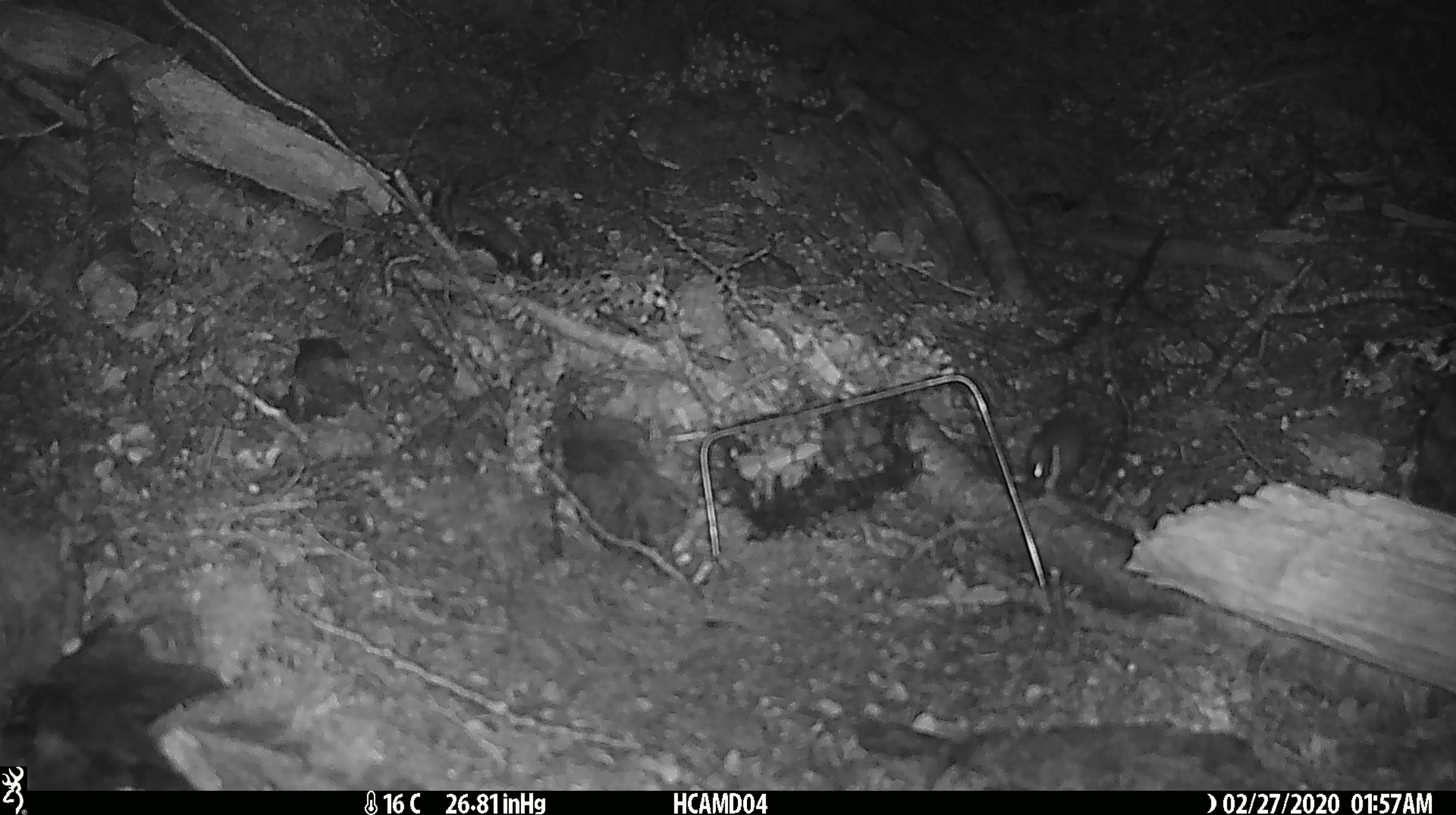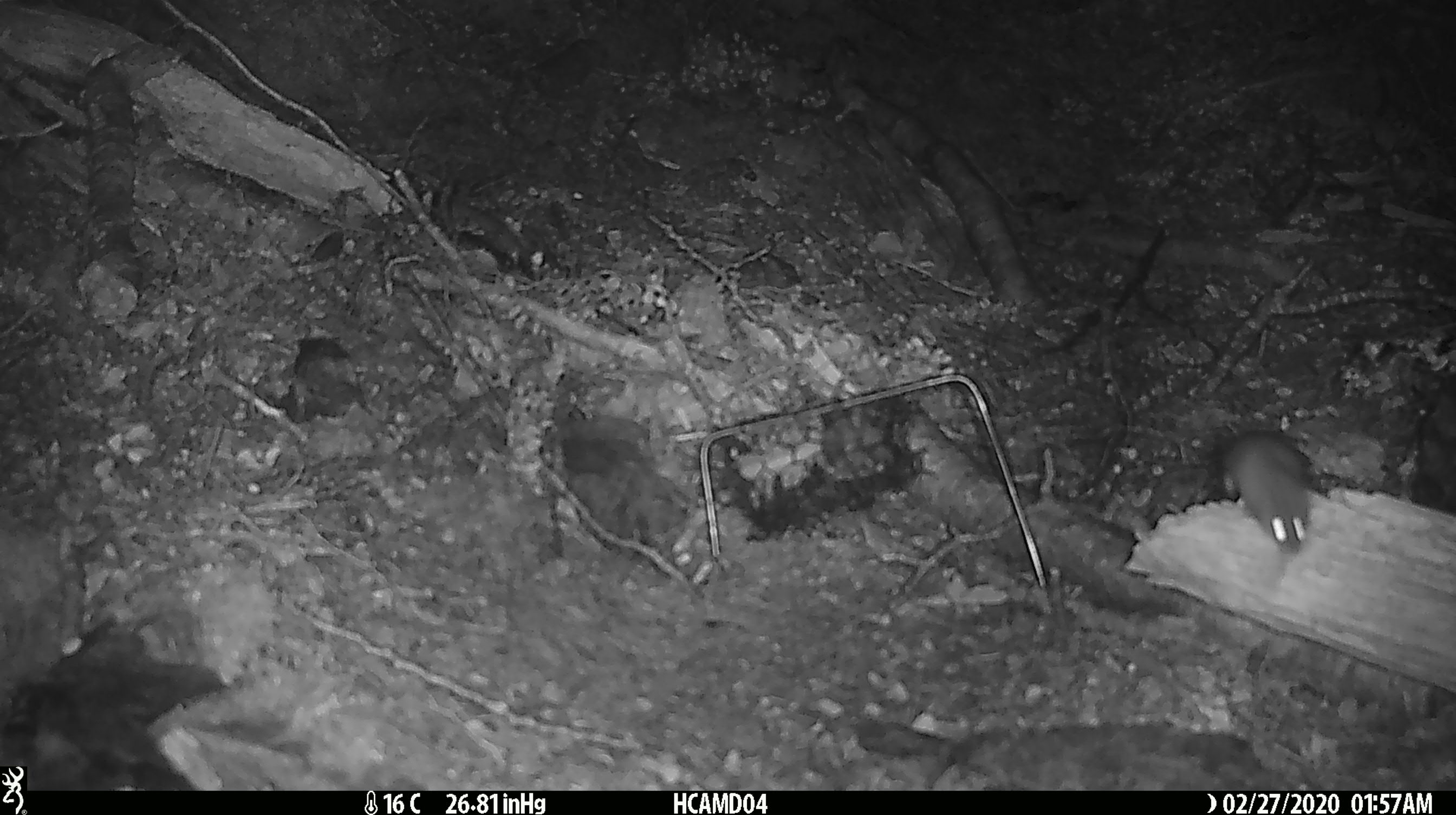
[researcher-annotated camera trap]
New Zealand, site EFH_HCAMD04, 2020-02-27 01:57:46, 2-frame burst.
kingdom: Animalia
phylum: Chordata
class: Mammalia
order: Rodentia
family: Muridae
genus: Mus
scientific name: Mus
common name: mouse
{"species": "mouse (Mus)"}